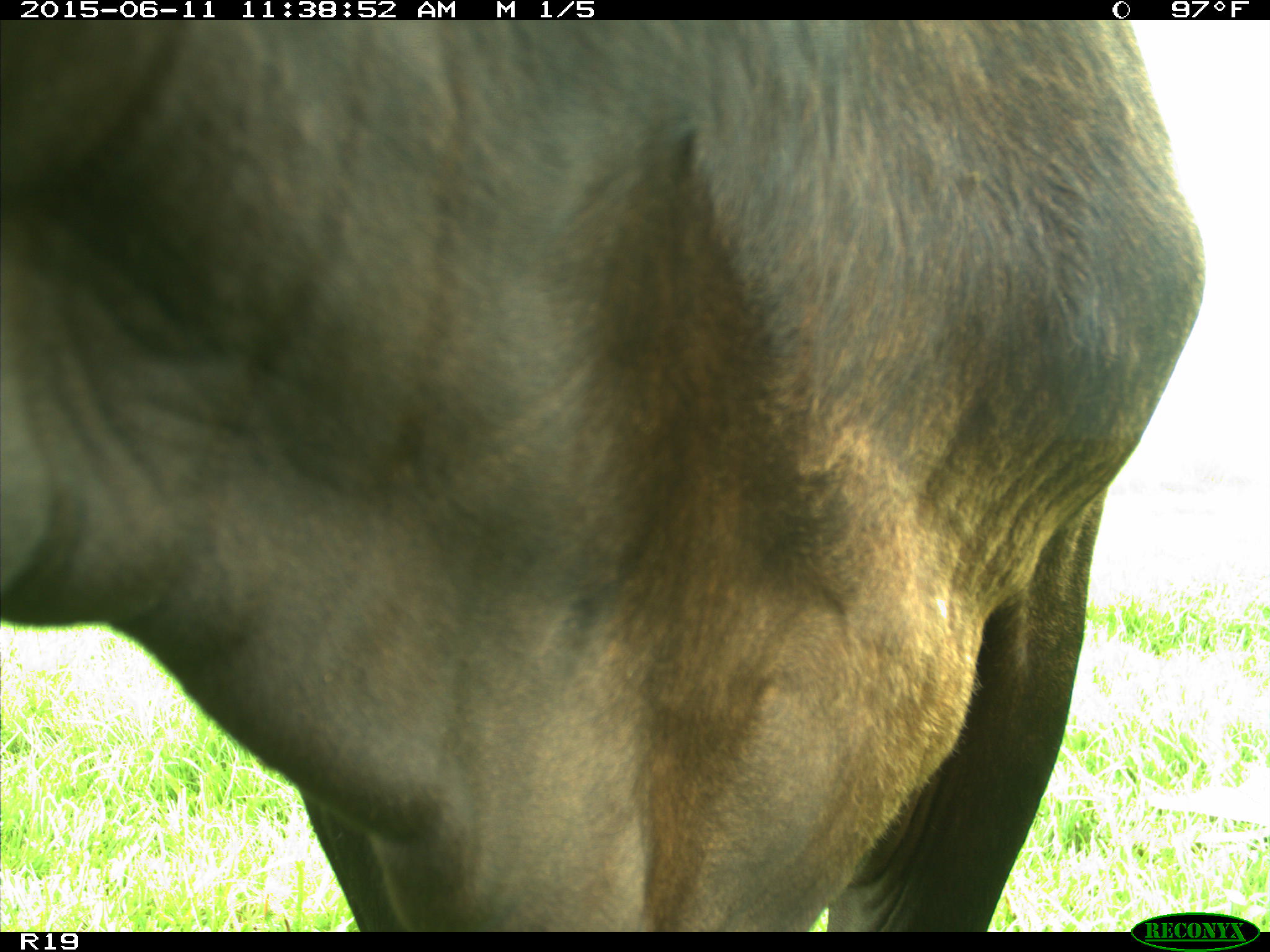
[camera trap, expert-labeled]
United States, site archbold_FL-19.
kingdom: Animalia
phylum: Chordata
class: Mammalia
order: Artiodactyla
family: Bovidae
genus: Bos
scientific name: Bos taurus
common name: domestic cow